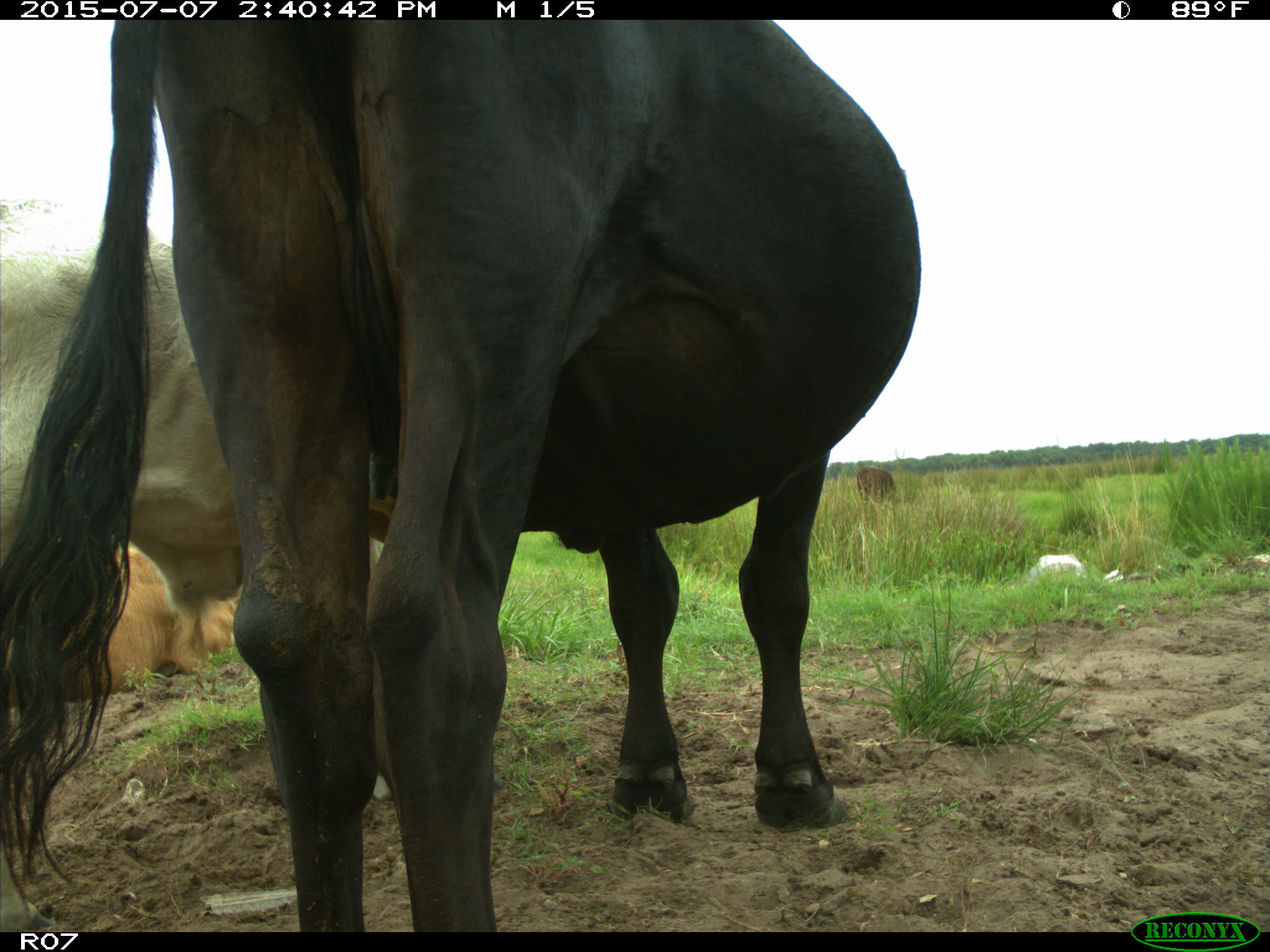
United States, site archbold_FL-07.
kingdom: Animalia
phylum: Chordata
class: Mammalia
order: Artiodactyla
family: Bovidae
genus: Bos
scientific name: Bos taurus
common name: domestic cow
Bos taurus (domestic cow).